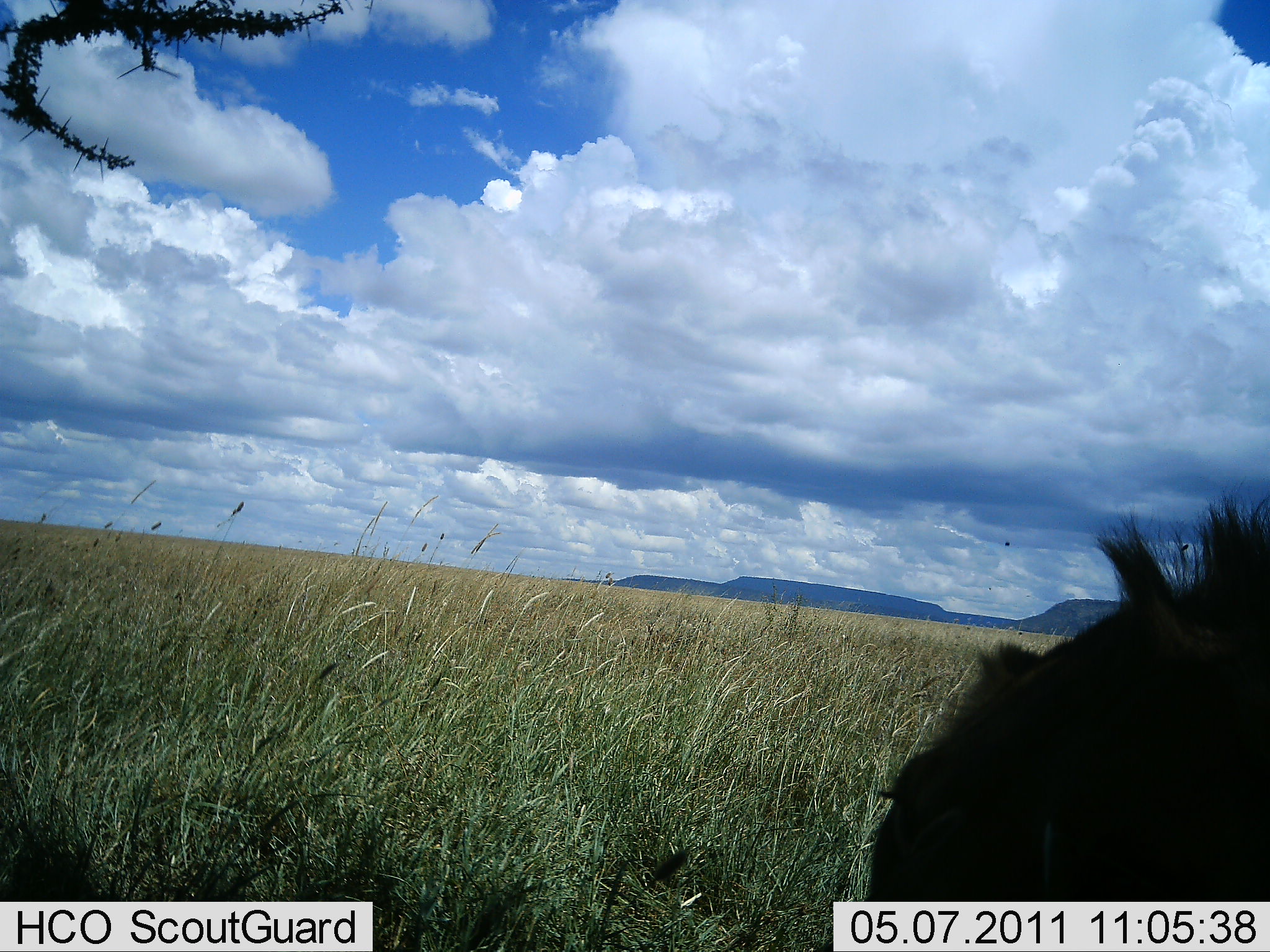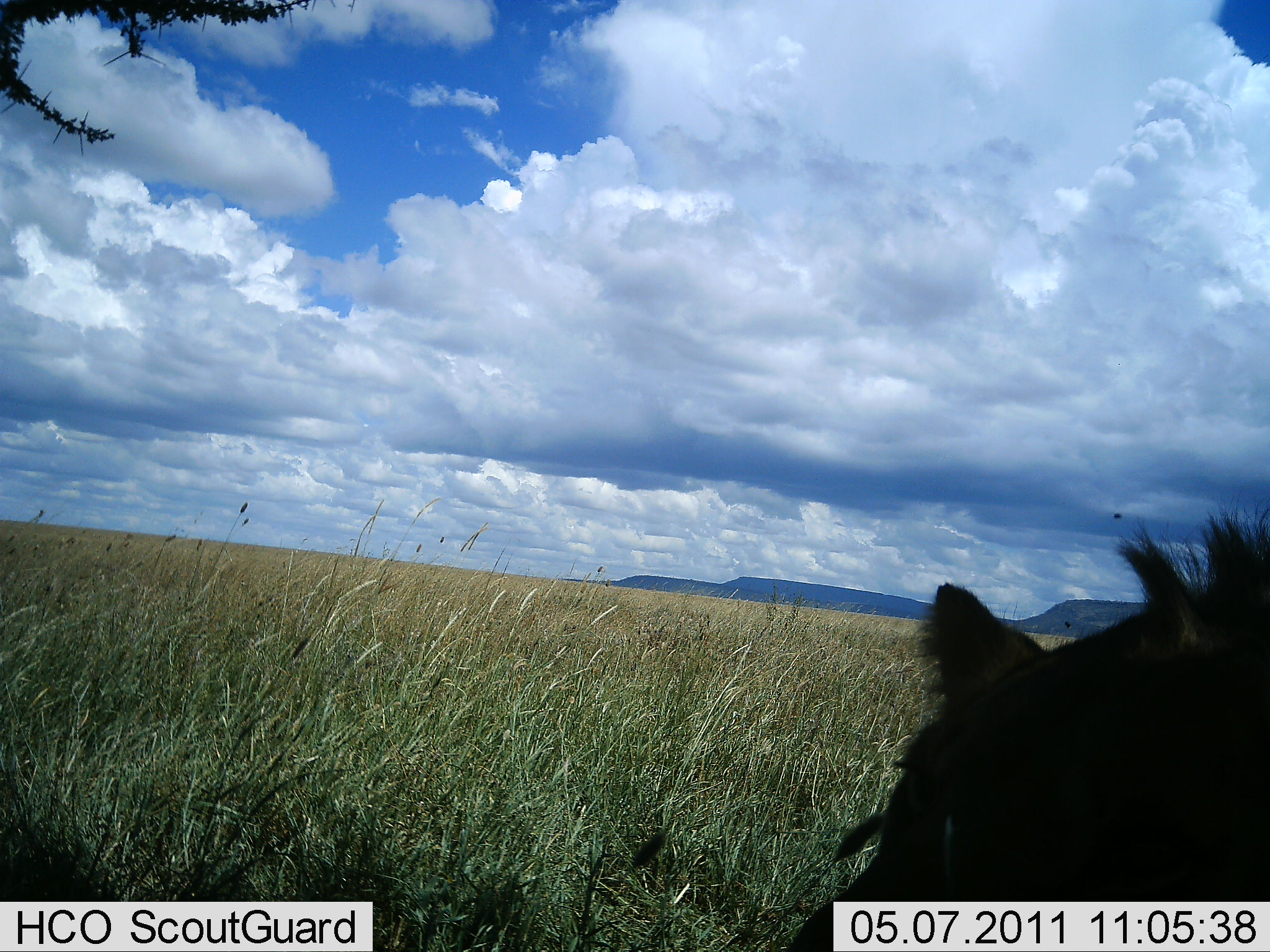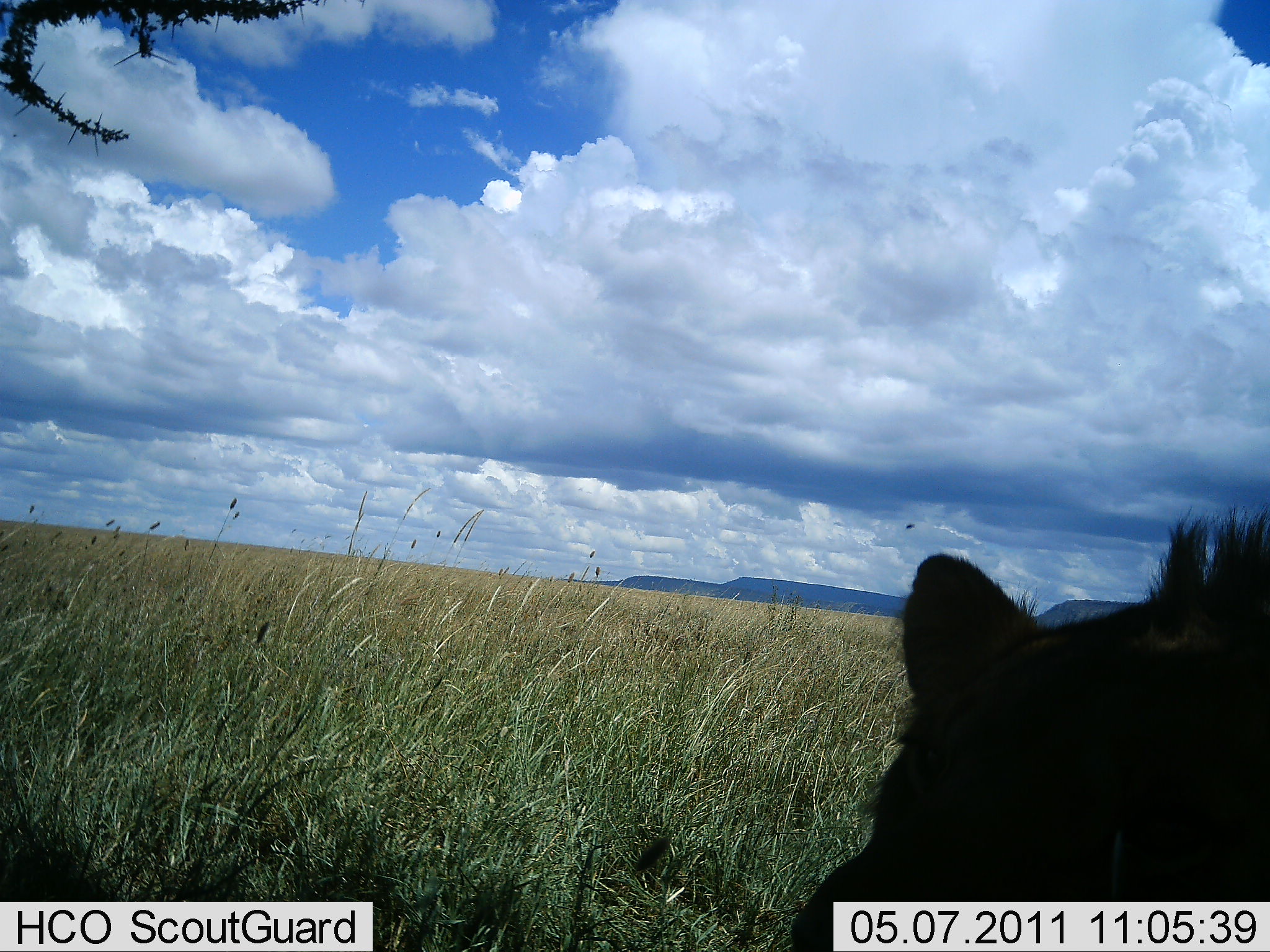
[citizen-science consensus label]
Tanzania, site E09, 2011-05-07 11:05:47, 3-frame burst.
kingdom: Animalia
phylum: Chordata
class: Mammalia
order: Carnivora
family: Felidae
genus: Panthera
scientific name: Panthera leo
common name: lion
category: lionfemale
Lionfemale (lion) (Panthera leo), count 1. Behavior (volunteer vote fractions): standing 50%, resting 33%, moving 17%, interacting 0%. Young present (vote fraction): 17%. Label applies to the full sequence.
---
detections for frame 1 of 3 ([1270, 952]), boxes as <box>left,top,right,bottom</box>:
animal: <box>808,478,1268,949</box>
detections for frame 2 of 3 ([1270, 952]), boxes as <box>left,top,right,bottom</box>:
animal: <box>786,495,1270,950</box>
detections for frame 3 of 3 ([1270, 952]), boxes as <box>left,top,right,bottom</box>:
animal: <box>793,500,1270,950</box>